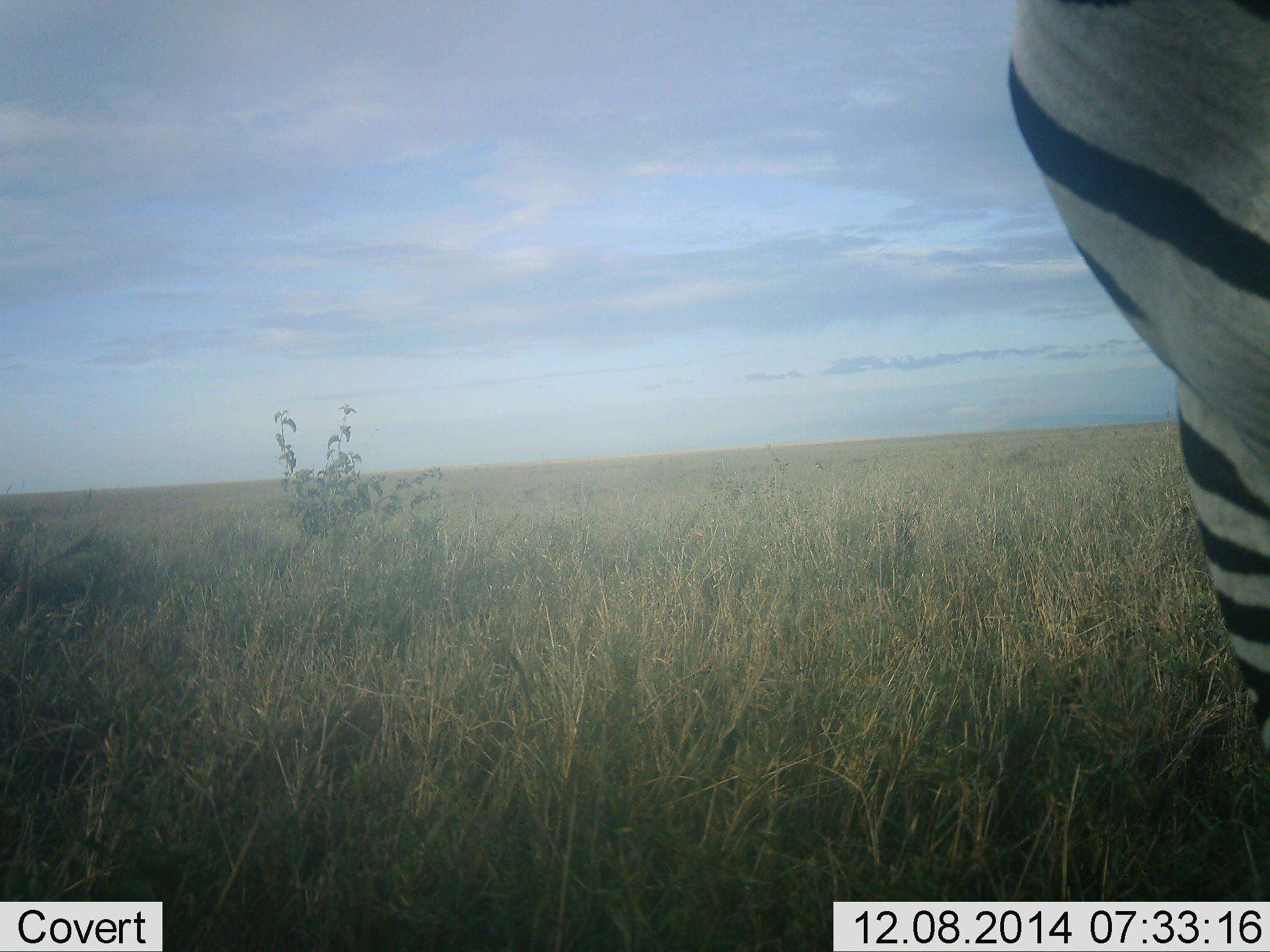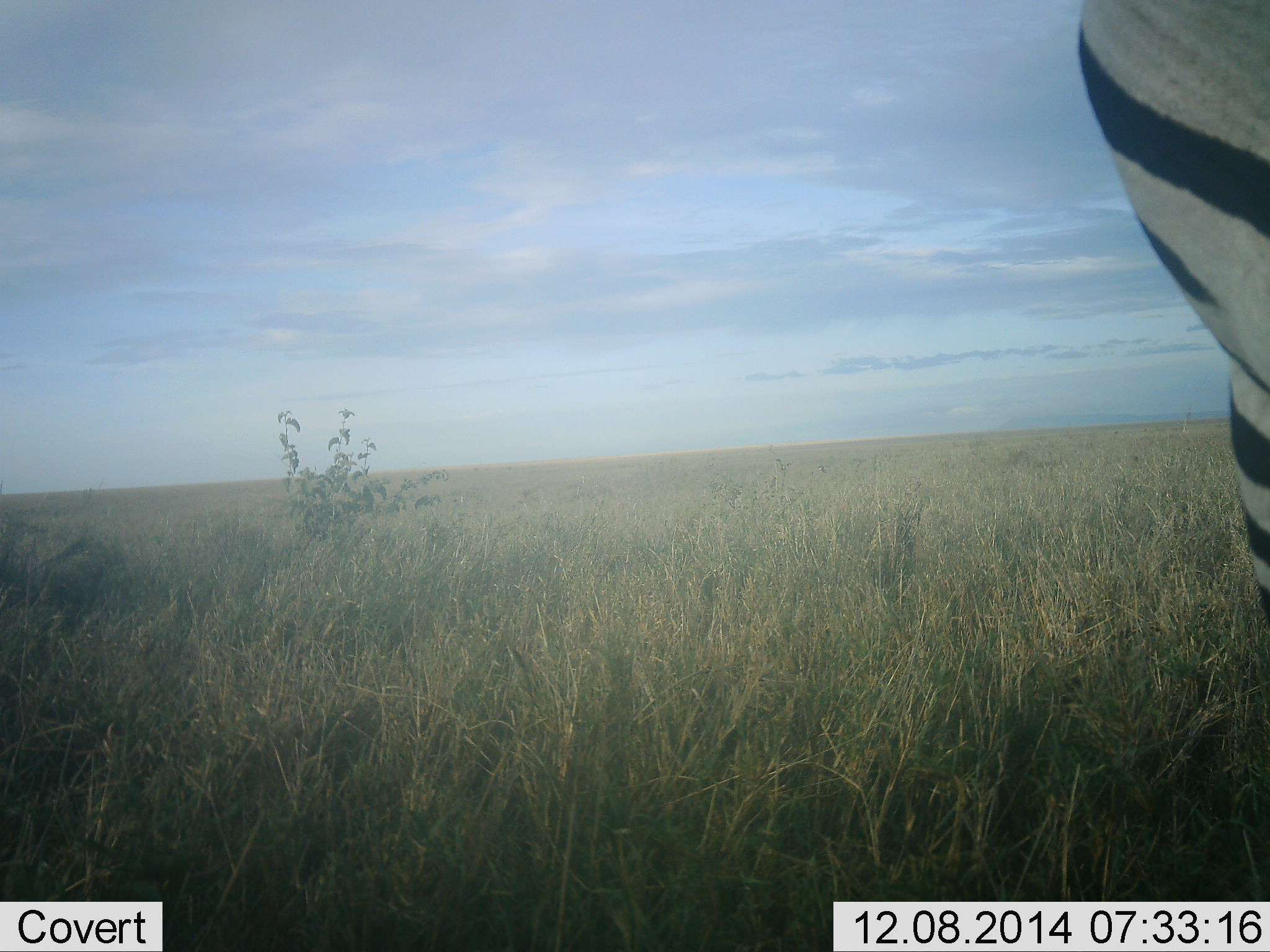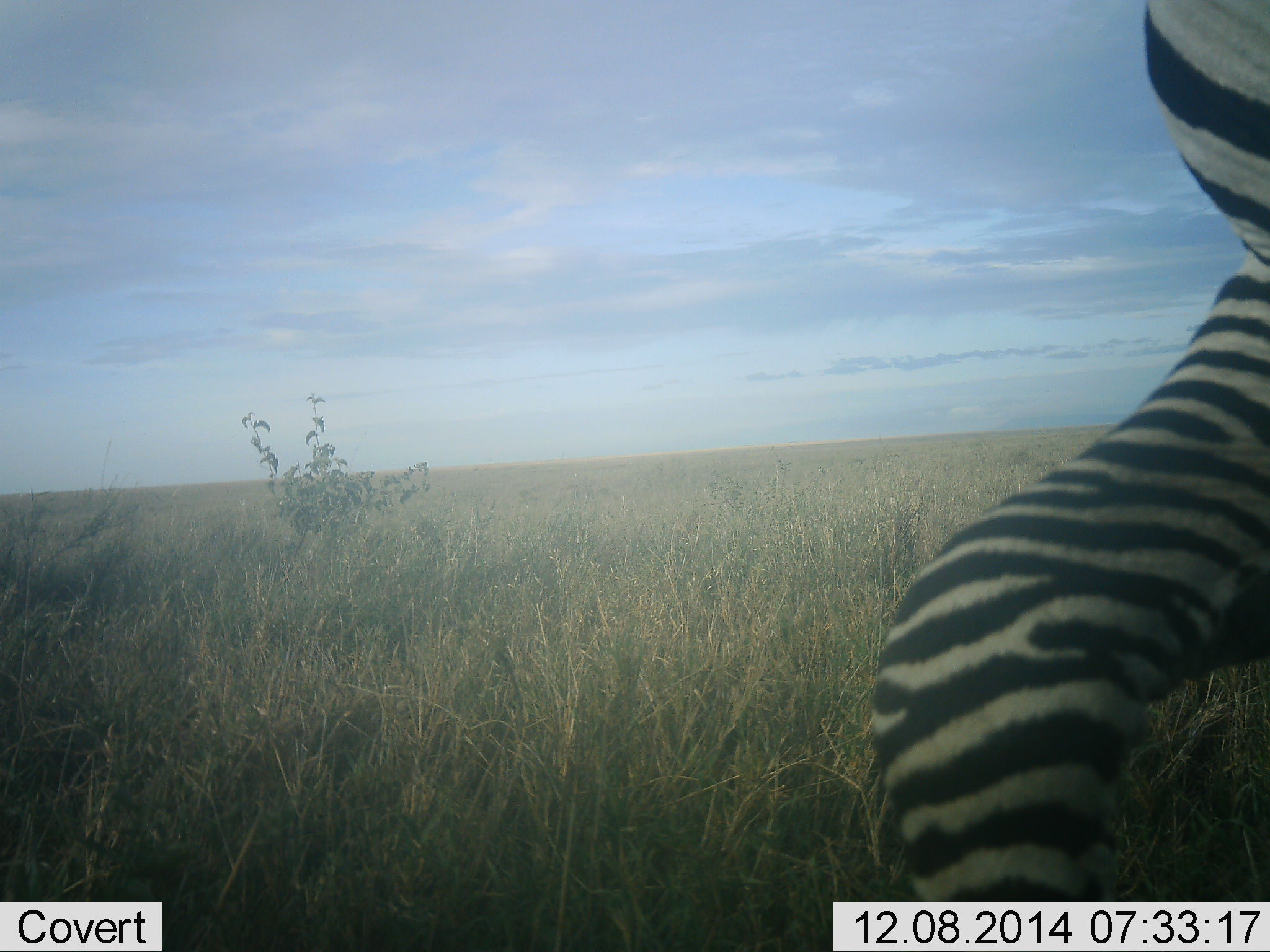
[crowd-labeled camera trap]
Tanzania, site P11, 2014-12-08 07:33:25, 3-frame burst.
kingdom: Animalia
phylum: Chordata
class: Mammalia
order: Perissodactyla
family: Equidae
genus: Equus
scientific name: Equus quagga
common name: plains zebra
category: zebra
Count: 1.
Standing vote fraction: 80%.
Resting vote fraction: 10%.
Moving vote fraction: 10%.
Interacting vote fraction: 0%.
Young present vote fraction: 0%.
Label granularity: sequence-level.